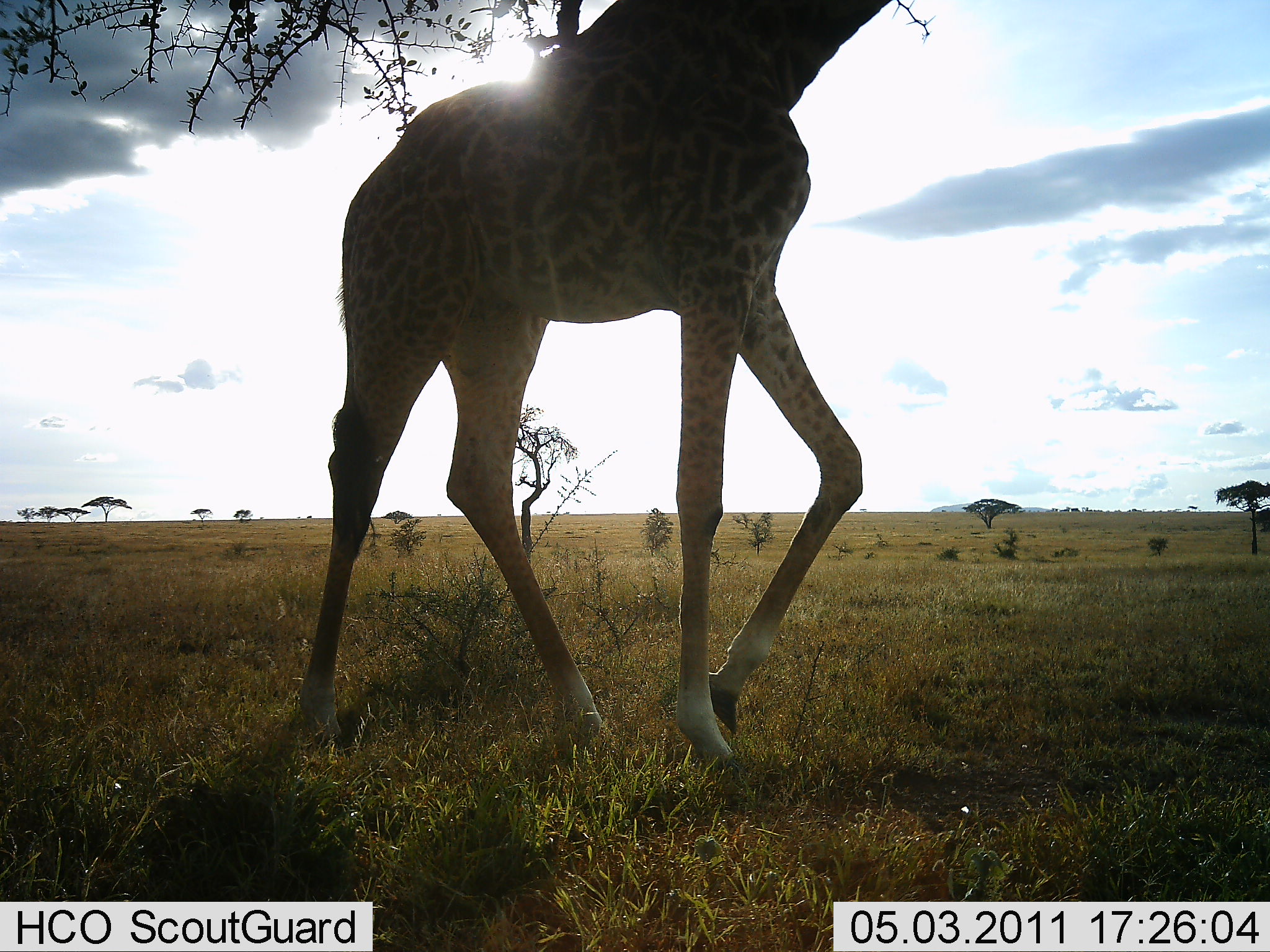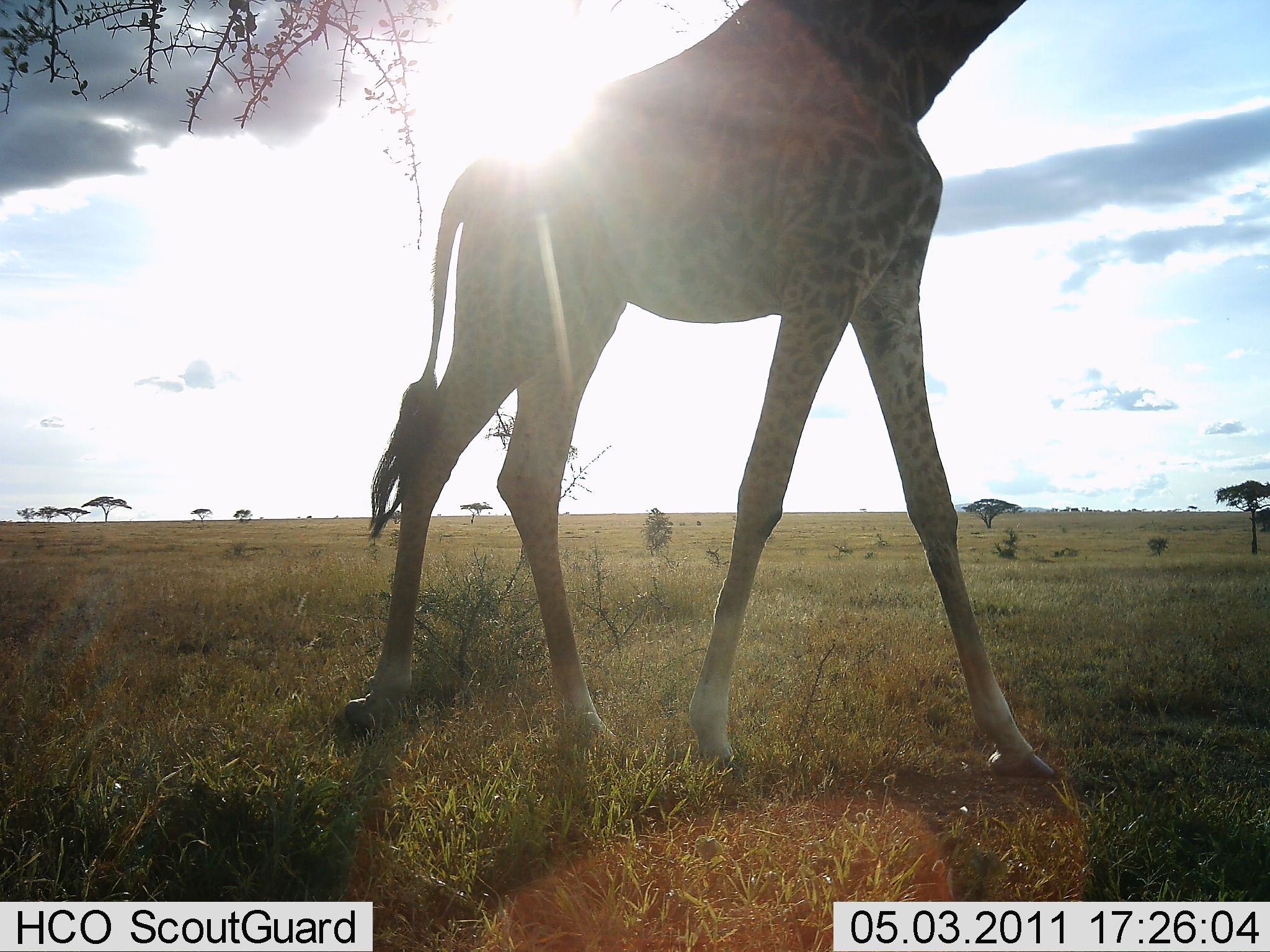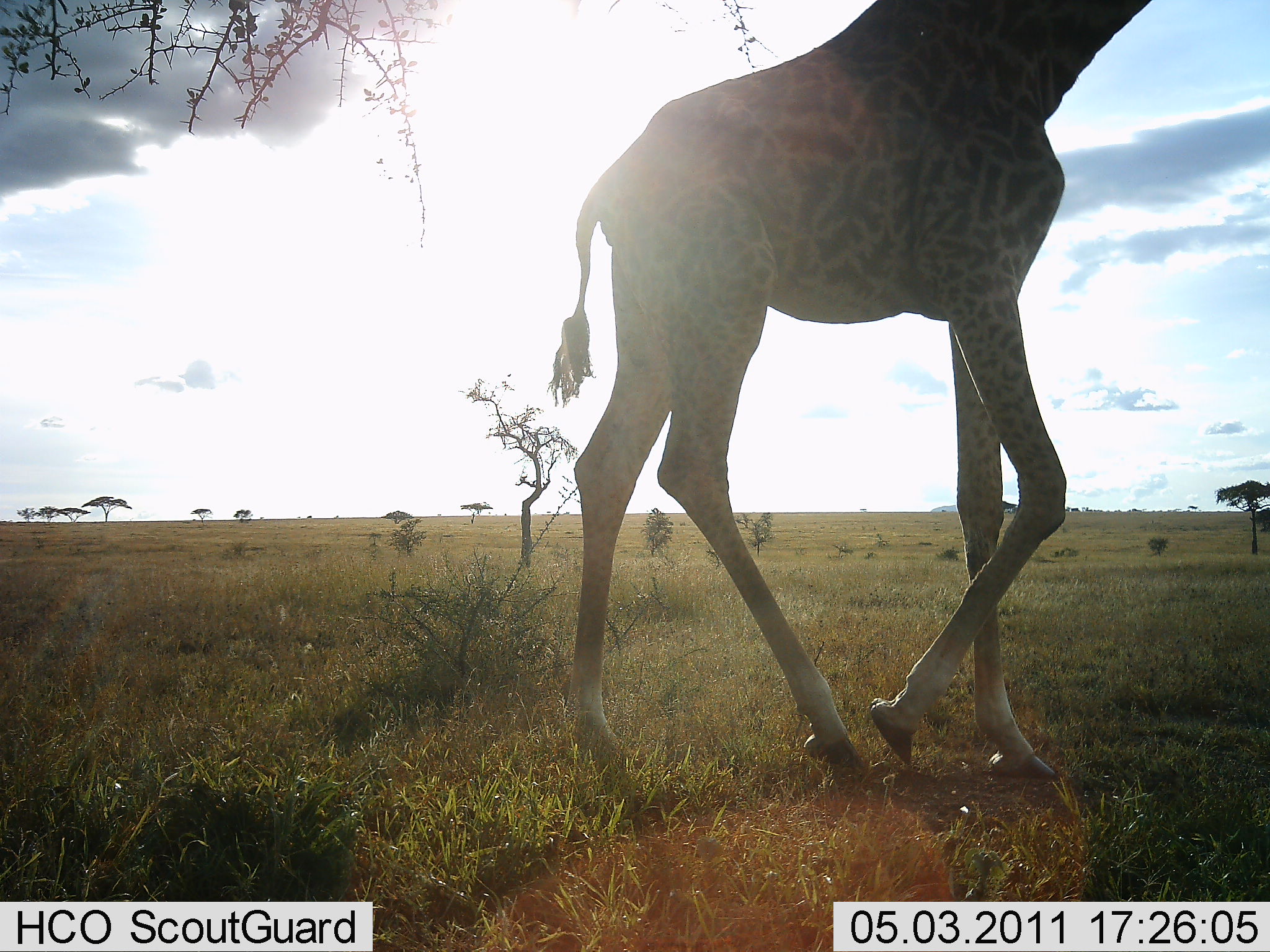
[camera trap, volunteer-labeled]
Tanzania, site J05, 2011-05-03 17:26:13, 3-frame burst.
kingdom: Animalia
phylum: Chordata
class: Mammalia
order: Artiodactyla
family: Giraffidae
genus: Giraffa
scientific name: Giraffa camelopardalis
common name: giraffe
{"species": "giraffe (Giraffa camelopardalis)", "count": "1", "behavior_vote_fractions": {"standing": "8%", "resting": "0%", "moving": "92%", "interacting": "0%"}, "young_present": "0%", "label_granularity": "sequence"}